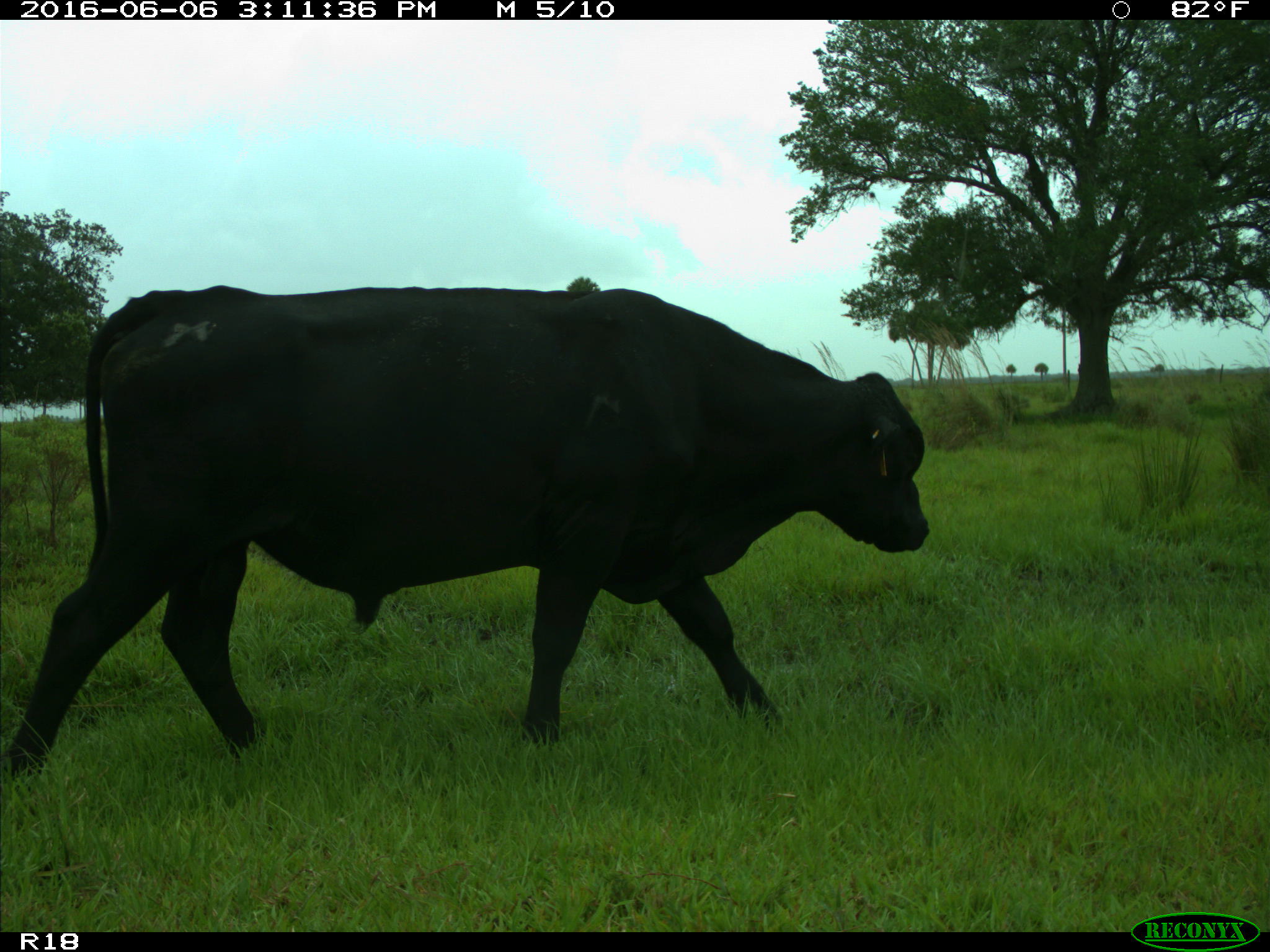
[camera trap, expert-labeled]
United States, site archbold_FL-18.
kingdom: Animalia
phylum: Chordata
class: Mammalia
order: Artiodactyla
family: Bovidae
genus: Bos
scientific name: Bos taurus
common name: domestic cow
Bos taurus (domestic cow).